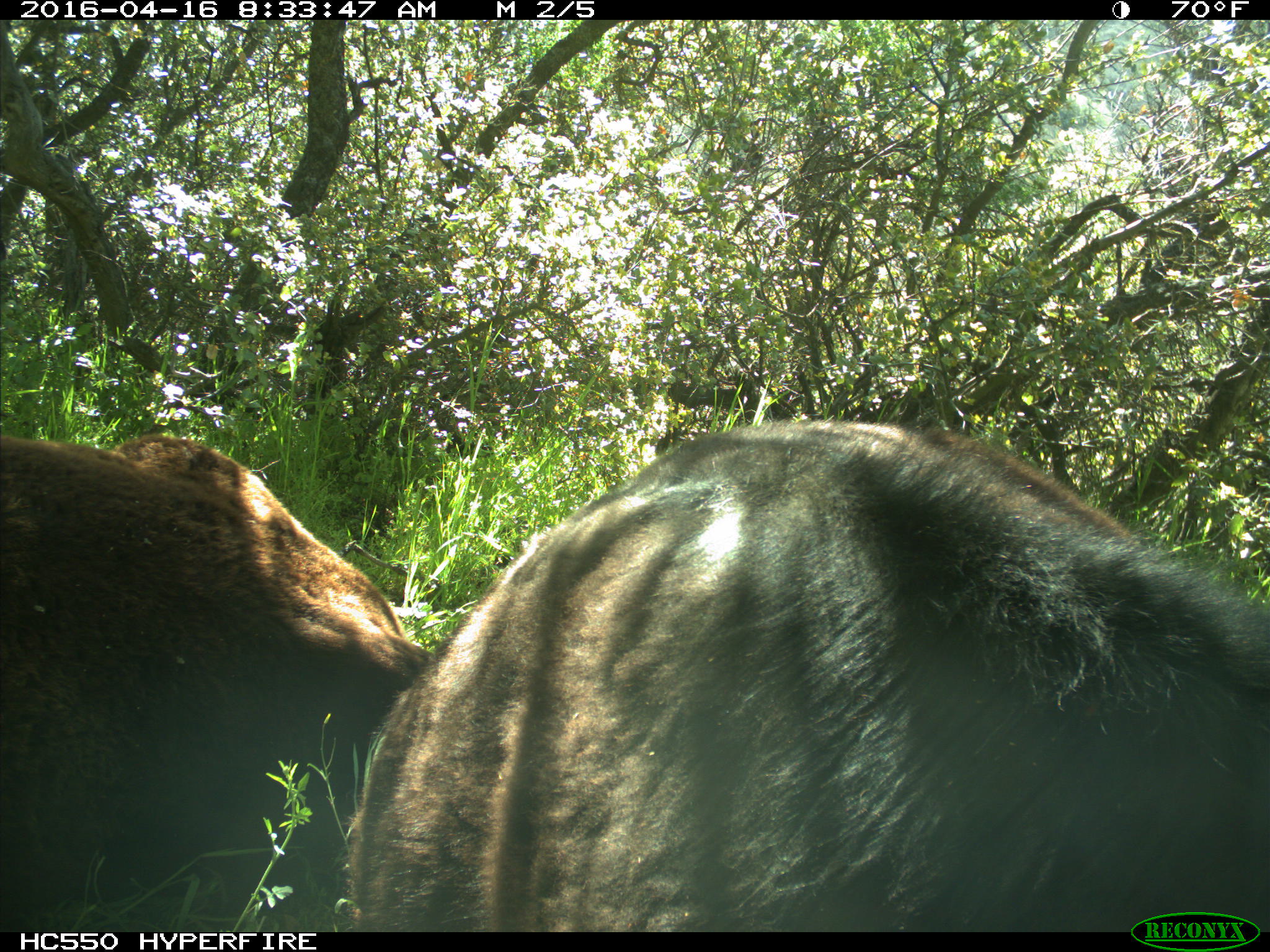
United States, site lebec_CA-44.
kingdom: Animalia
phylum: Chordata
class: Mammalia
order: Artiodactyla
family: Bovidae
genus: Bos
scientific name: Bos taurus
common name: domestic cow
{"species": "Bos taurus (domestic cow)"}